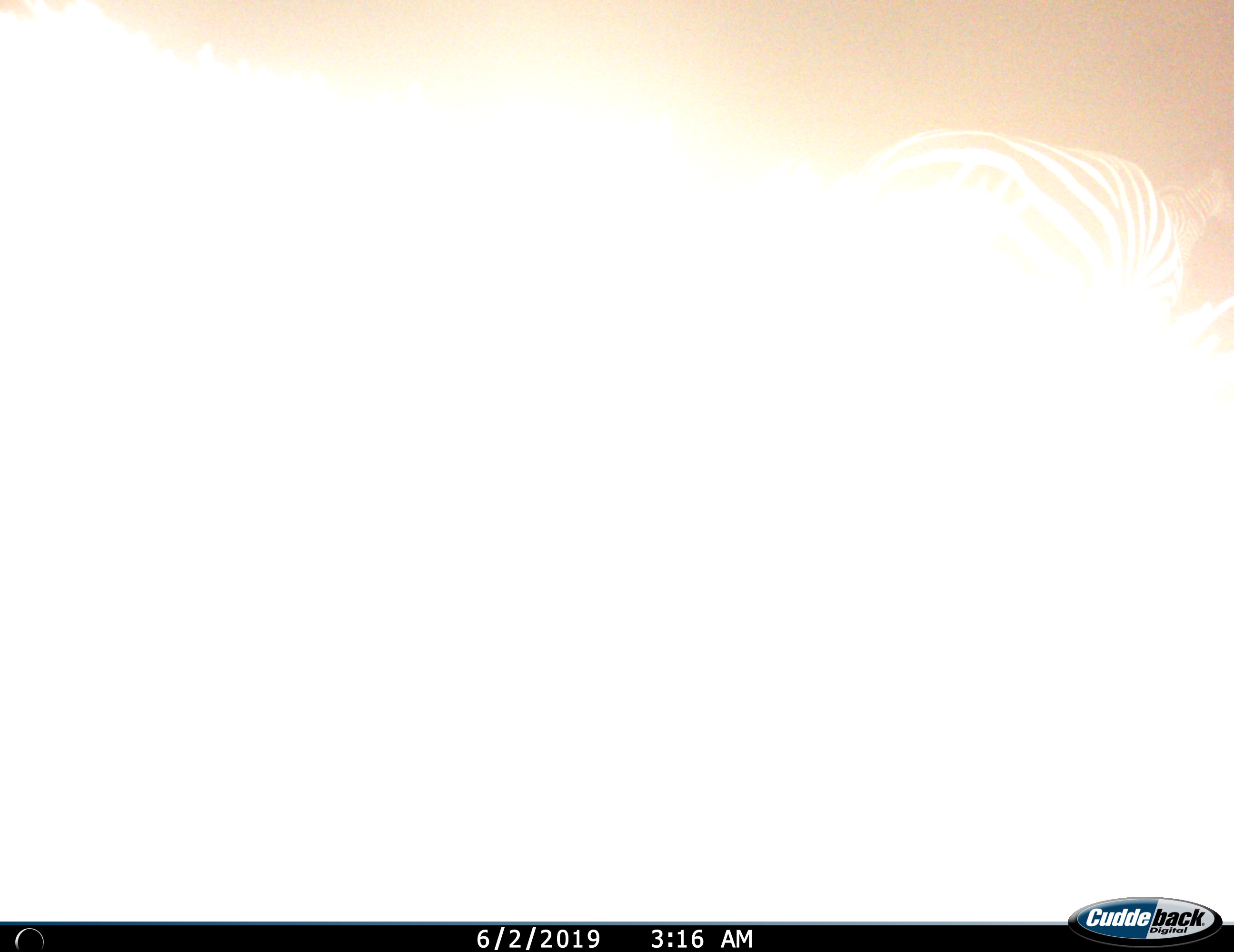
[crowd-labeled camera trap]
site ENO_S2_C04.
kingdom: Animalia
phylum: Chordata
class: Mammalia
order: Perissodactyla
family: Equidae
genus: Equus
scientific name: Equus quagga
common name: plains zebra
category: zebraplains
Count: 1.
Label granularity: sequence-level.